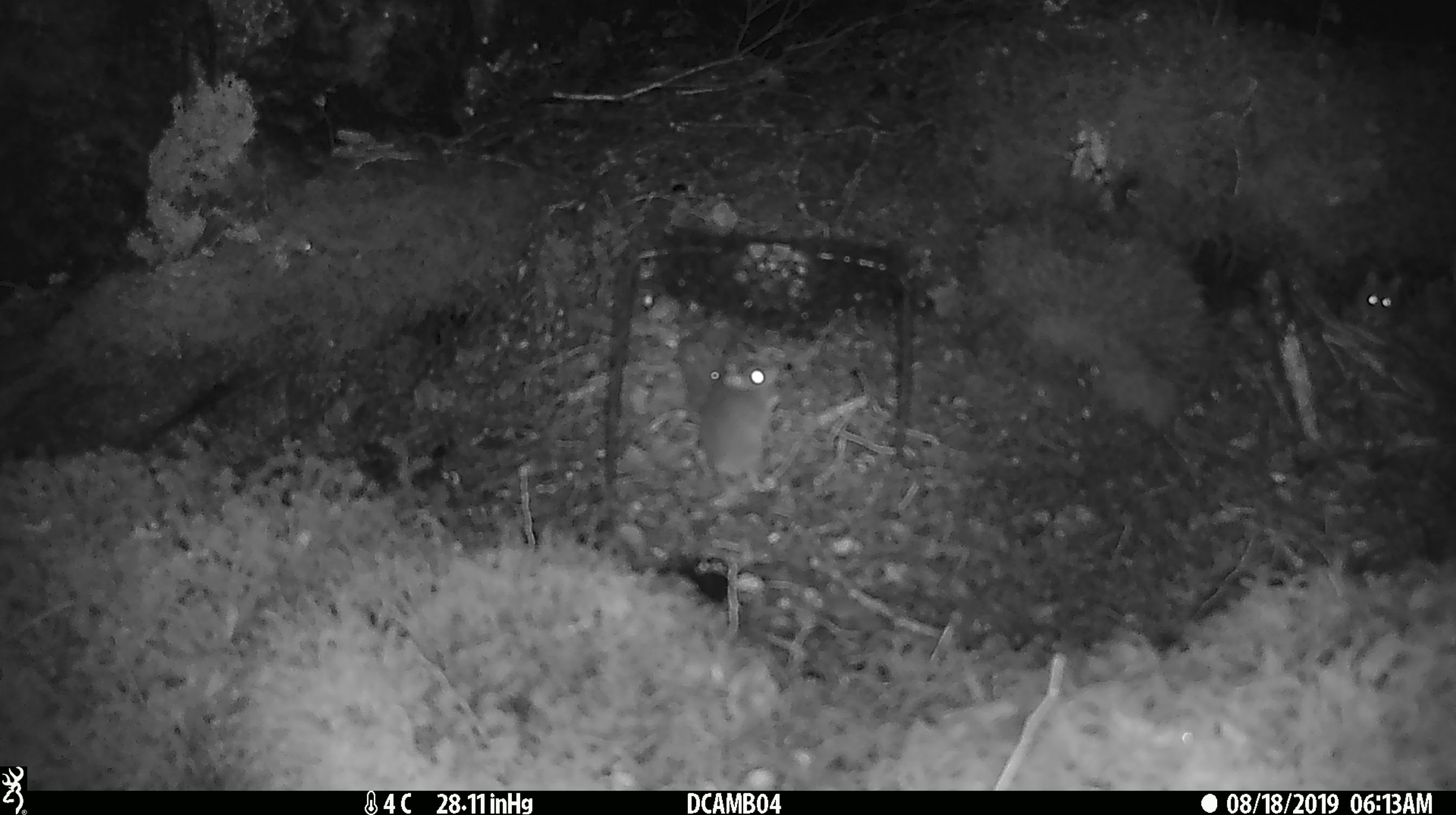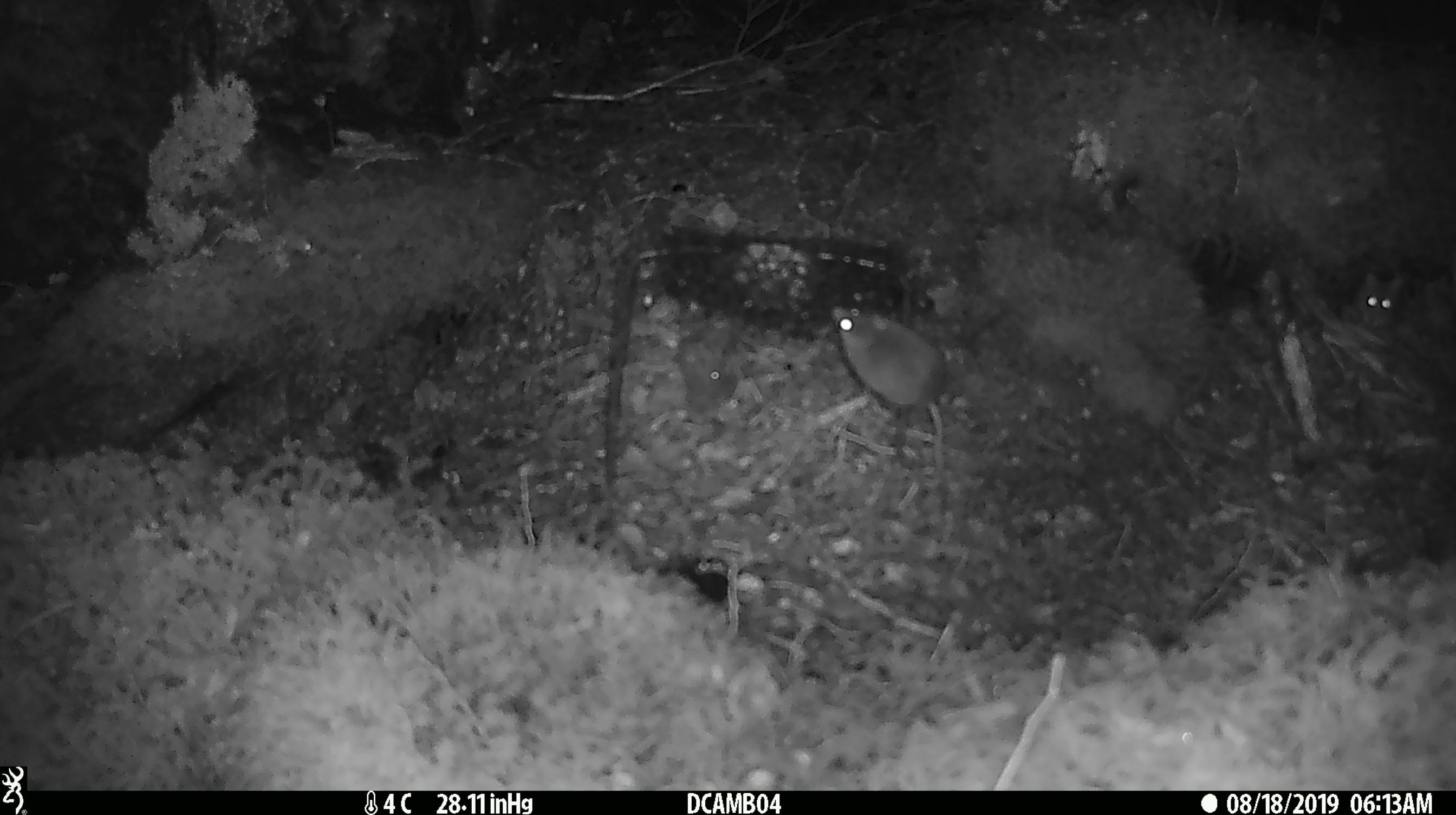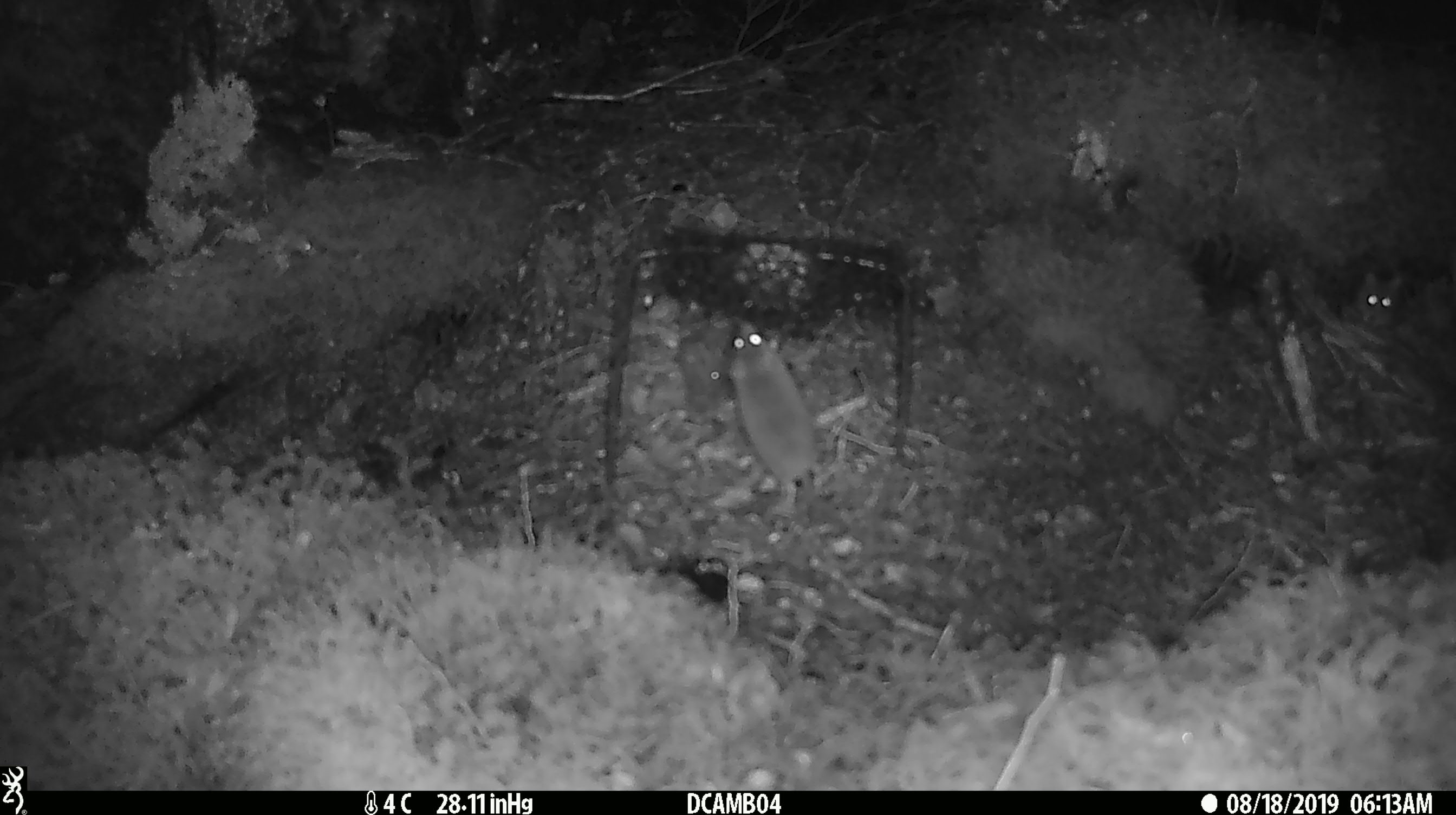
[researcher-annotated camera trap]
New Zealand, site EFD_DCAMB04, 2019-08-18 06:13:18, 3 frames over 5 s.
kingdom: Animalia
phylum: Chordata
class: Mammalia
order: Rodentia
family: Muridae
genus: Mus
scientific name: Mus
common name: mouse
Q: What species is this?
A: Mouse (Mus).